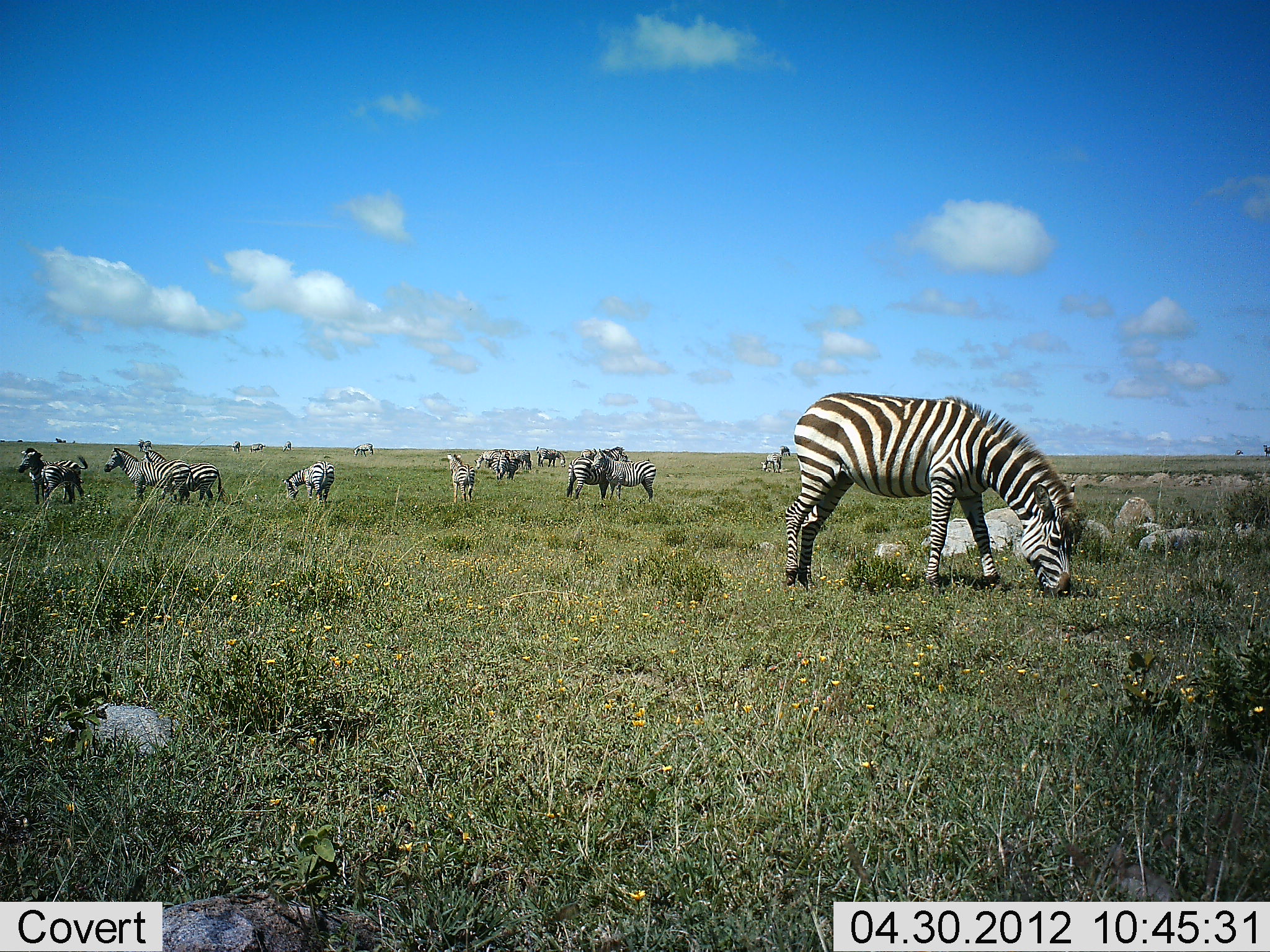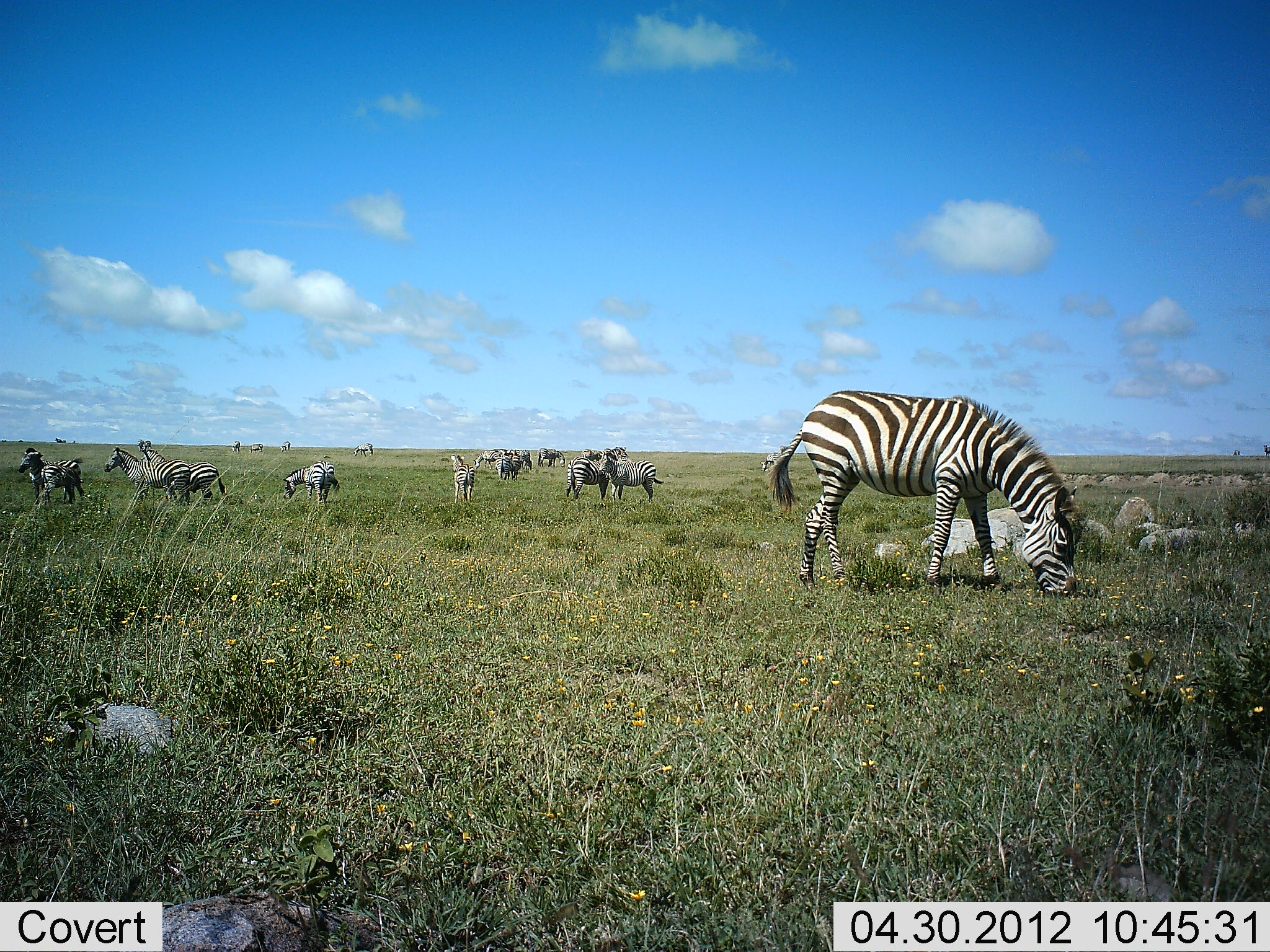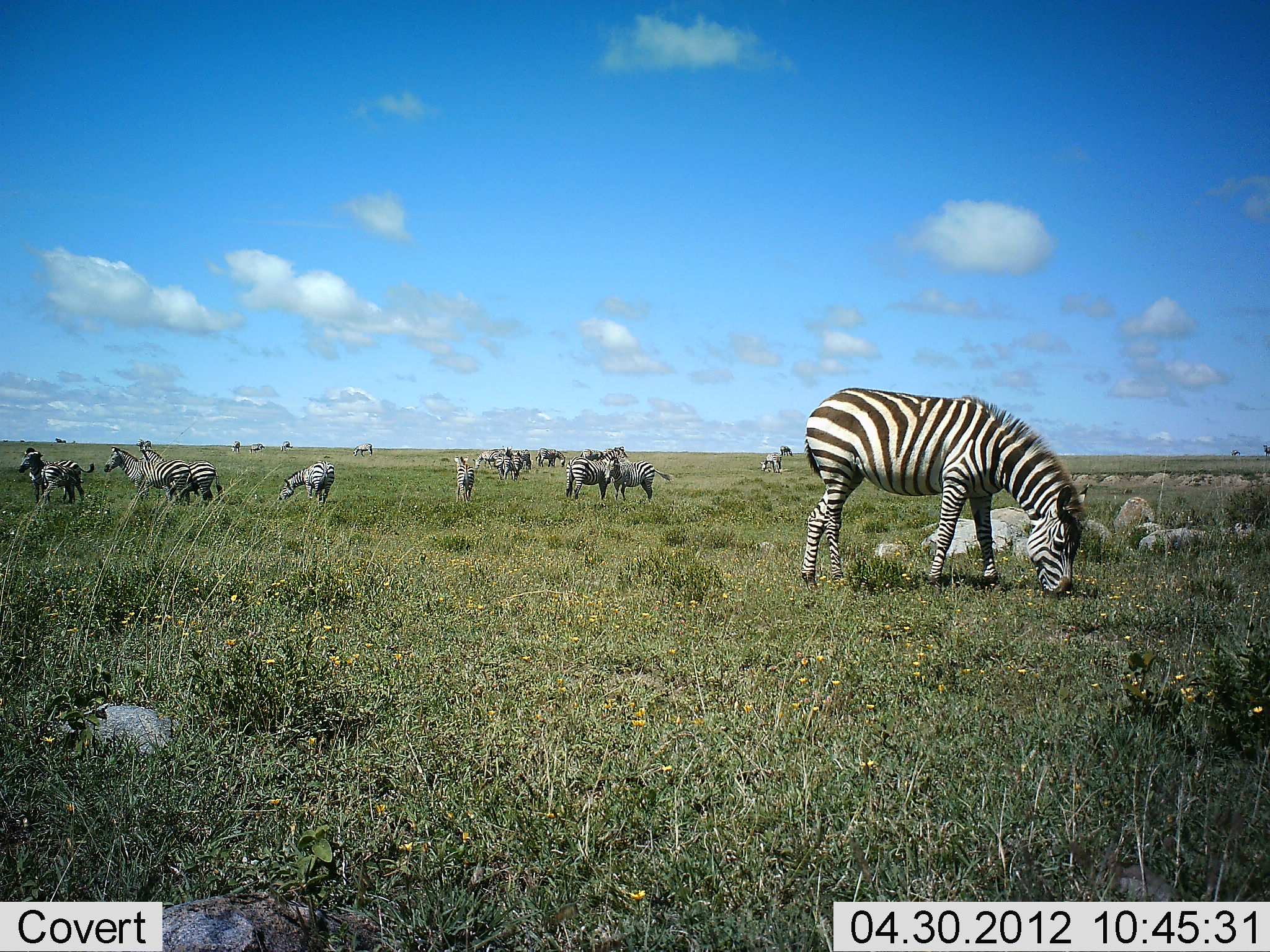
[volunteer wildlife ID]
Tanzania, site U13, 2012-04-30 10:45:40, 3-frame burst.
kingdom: Animalia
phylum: Chordata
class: Mammalia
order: Perissodactyla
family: Equidae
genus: Equus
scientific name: Equus quagga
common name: plains zebra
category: zebra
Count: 11-50.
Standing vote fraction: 73%.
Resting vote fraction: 4%.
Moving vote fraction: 23%.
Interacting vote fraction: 19%.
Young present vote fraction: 0%.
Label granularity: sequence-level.